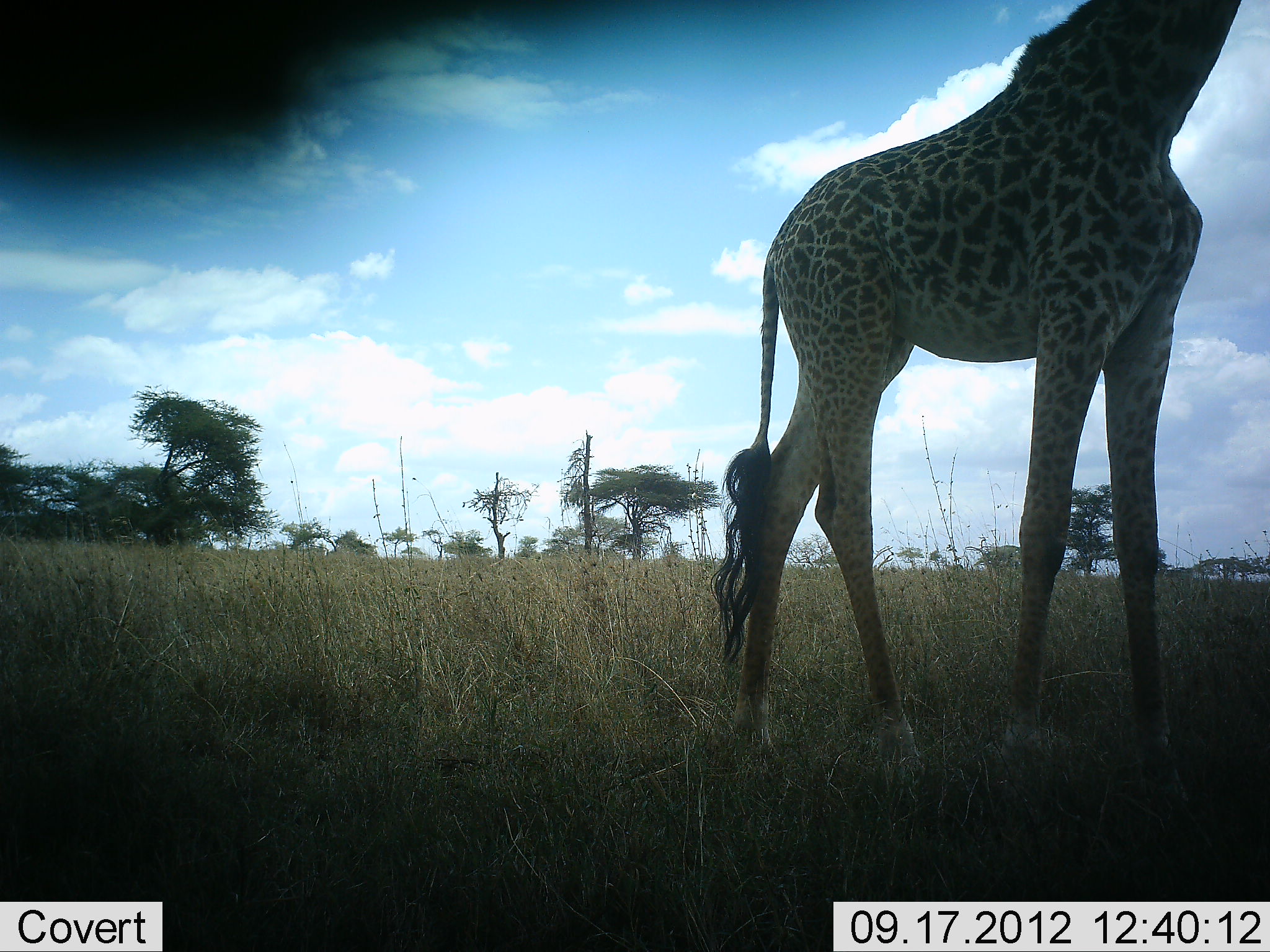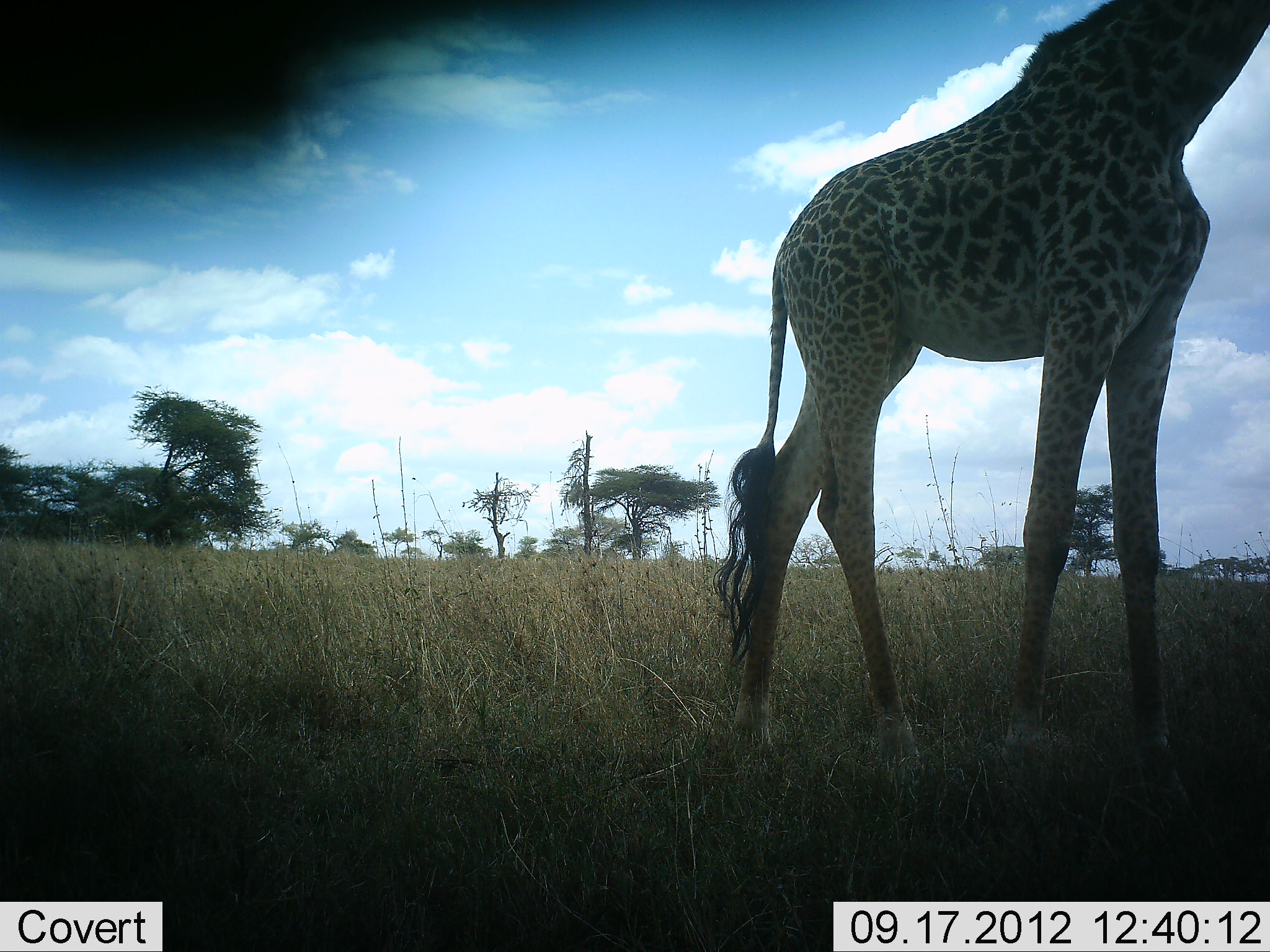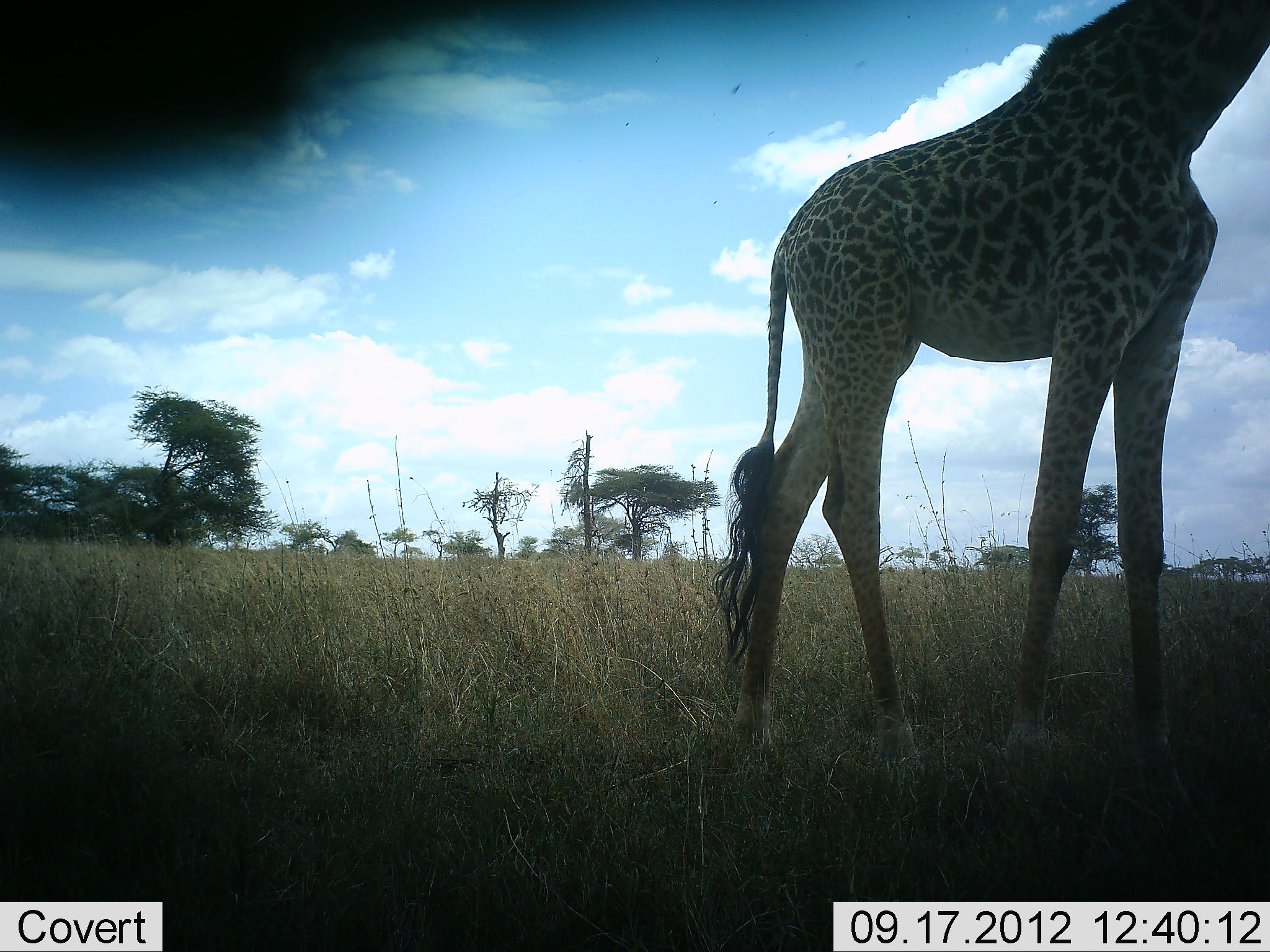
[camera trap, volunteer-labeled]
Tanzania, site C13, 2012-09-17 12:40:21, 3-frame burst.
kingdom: Animalia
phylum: Chordata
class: Mammalia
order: Artiodactyla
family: Giraffidae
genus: Giraffa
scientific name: Giraffa camelopardalis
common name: giraffe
Giraffe (Giraffa camelopardalis), count 1. Behavior (volunteer vote fractions): standing 100%, resting 0%, moving 0%, interacting 0%. Young present (vote fraction): 0%. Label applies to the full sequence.